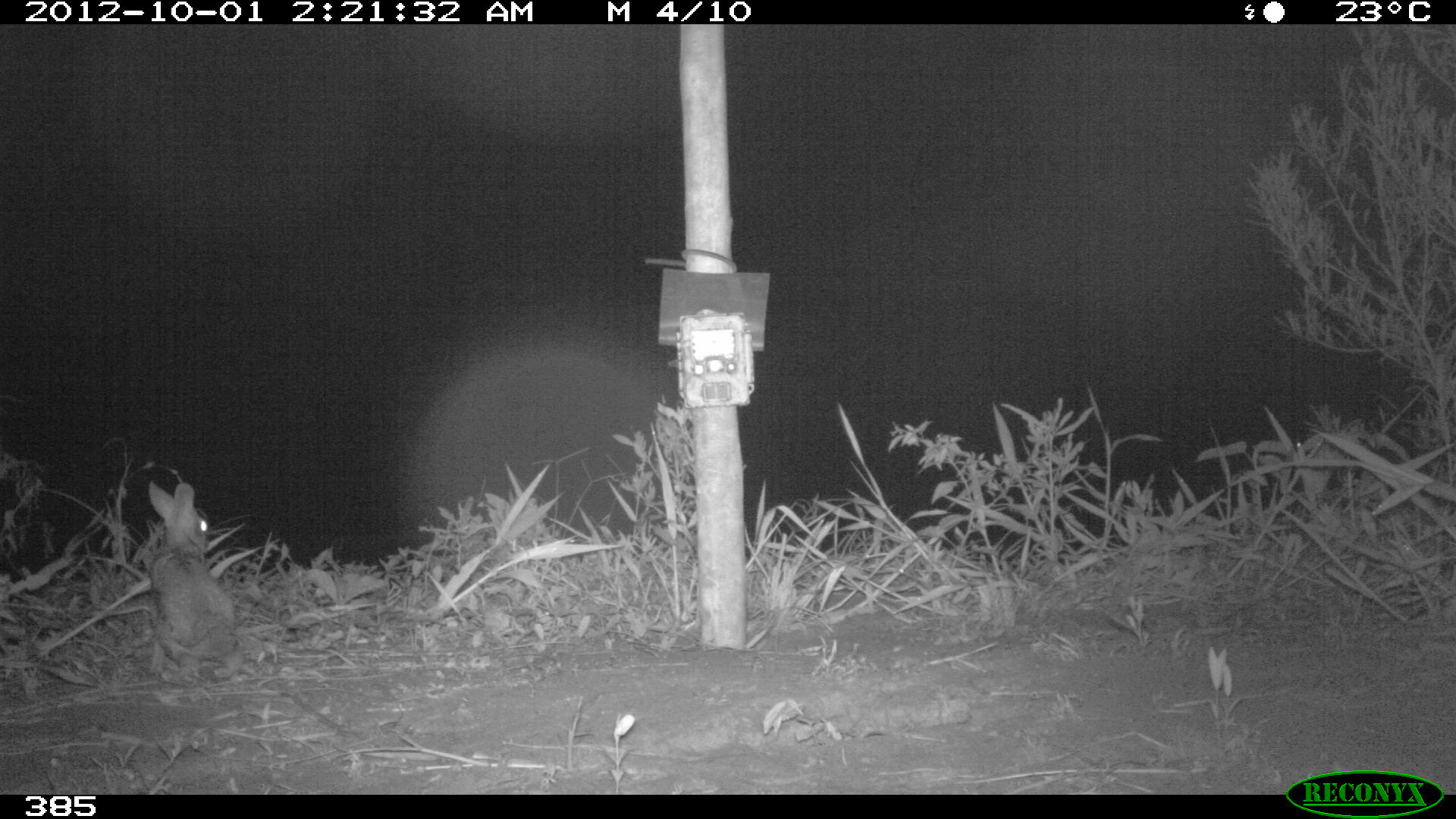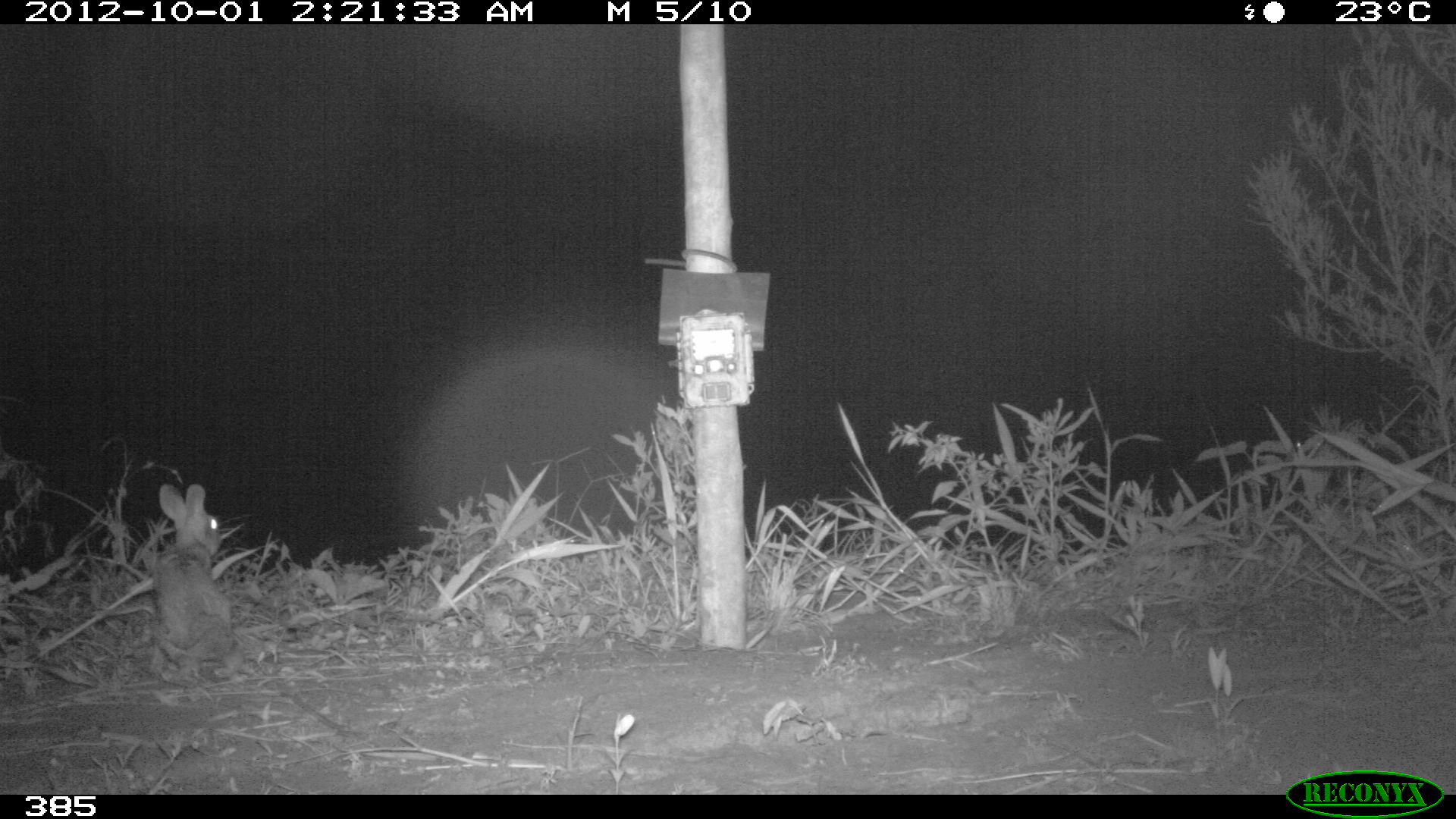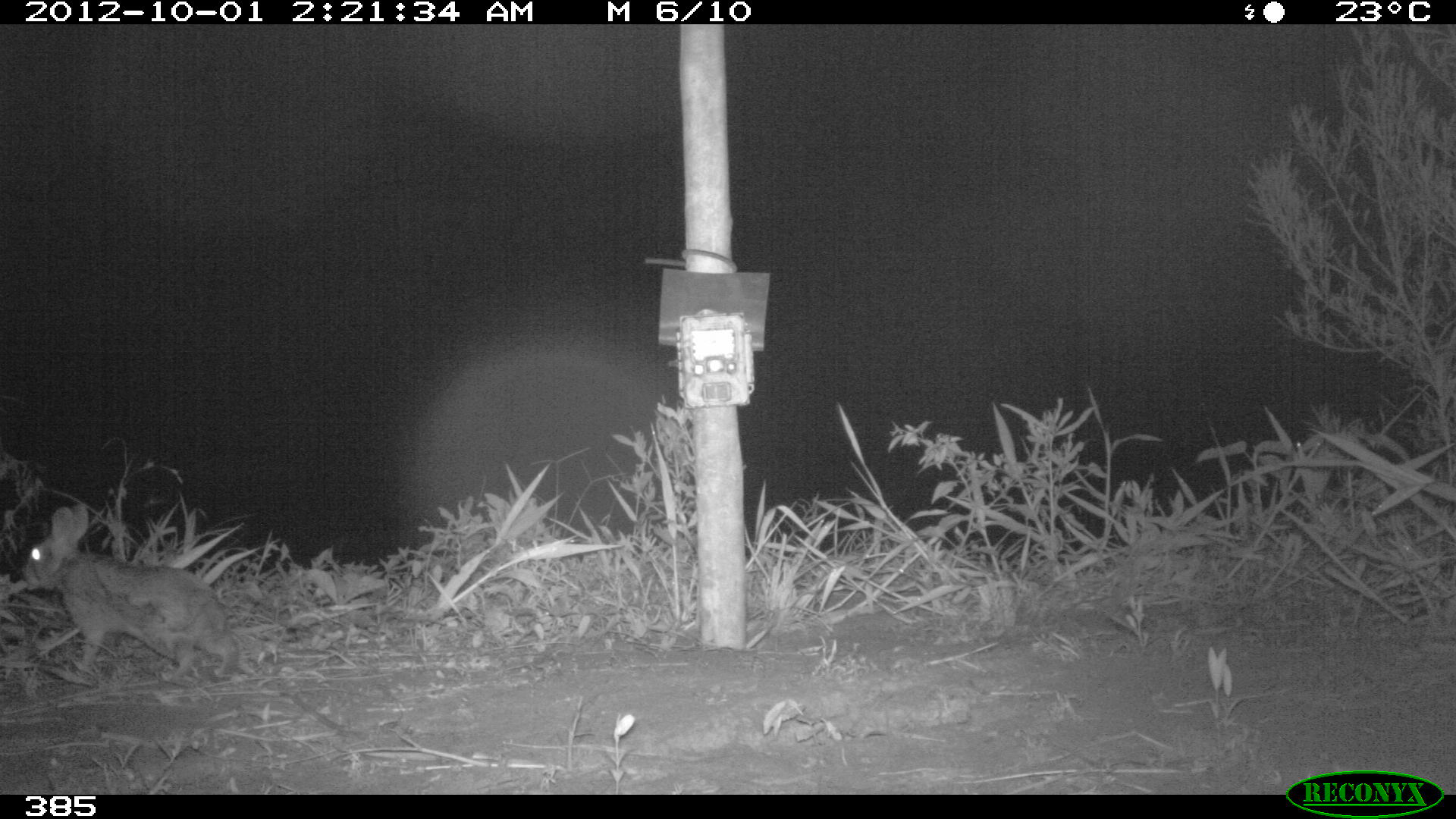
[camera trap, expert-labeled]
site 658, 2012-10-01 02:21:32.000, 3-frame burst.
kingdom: Animalia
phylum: Chordata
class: Mammalia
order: Lagomorpha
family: Leporidae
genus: Sylvilagus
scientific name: Sylvilagus brasiliensis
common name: tapeti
Sylvilagus brasiliensis (tapeti).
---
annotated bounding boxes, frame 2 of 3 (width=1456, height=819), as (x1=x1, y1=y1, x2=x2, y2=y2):
sylvilagus brasiliensis: (x1=153, y1=484, x2=240, y2=675)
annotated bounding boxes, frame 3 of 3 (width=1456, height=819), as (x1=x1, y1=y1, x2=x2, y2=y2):
sylvilagus brasiliensis: (x1=24, y1=502, x2=235, y2=679)